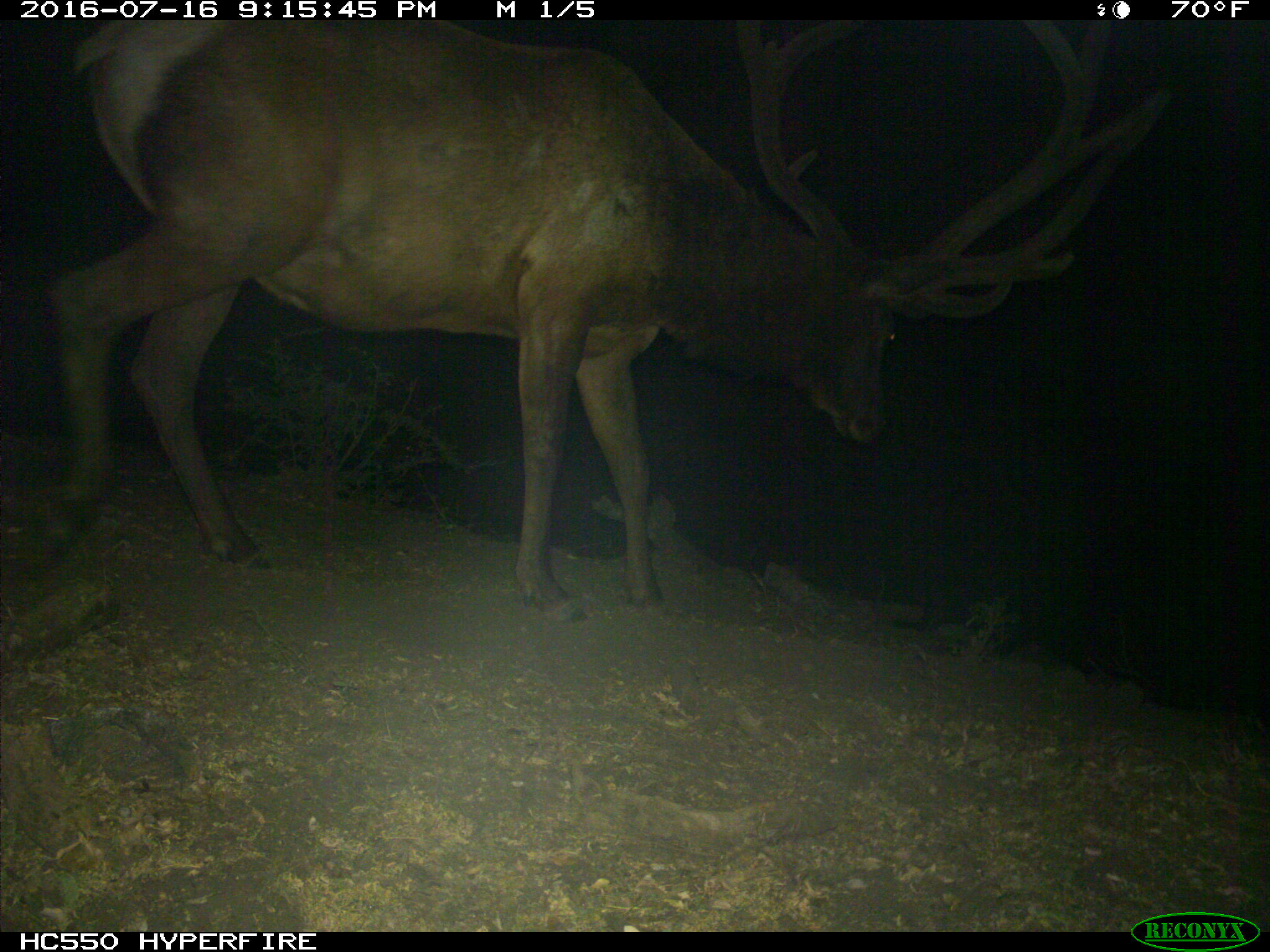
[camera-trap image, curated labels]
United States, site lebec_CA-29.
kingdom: Animalia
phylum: Chordata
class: Mammalia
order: Artiodactyla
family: Cervidae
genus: Cervus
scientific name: Cervus canadensis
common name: elk